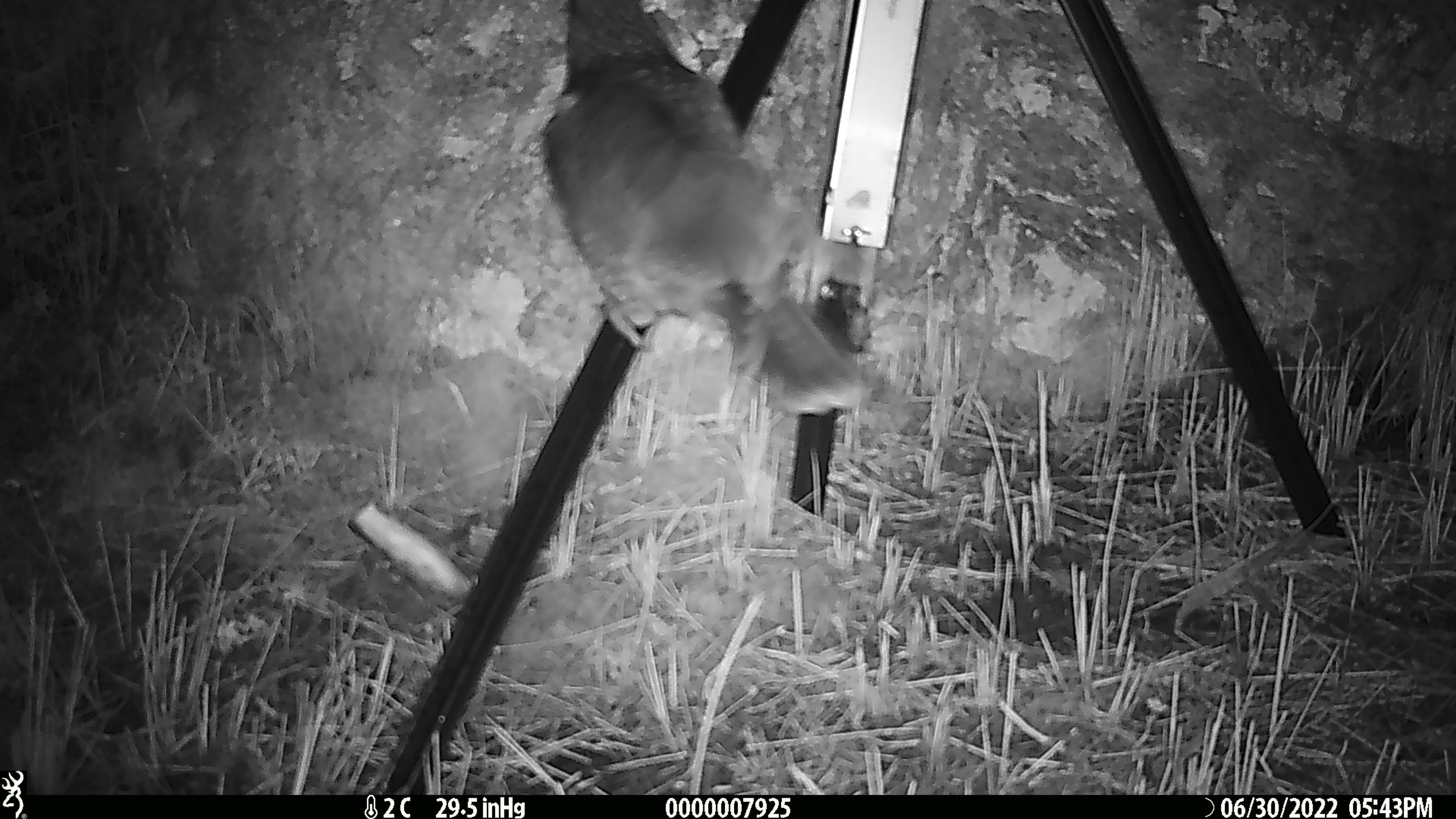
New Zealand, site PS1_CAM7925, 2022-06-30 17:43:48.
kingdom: Animalia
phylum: Chordata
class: Aves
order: Psittaciformes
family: Strigopidae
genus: Nestor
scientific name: Nestor notabilis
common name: kea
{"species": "kea (Nestor notabilis)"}